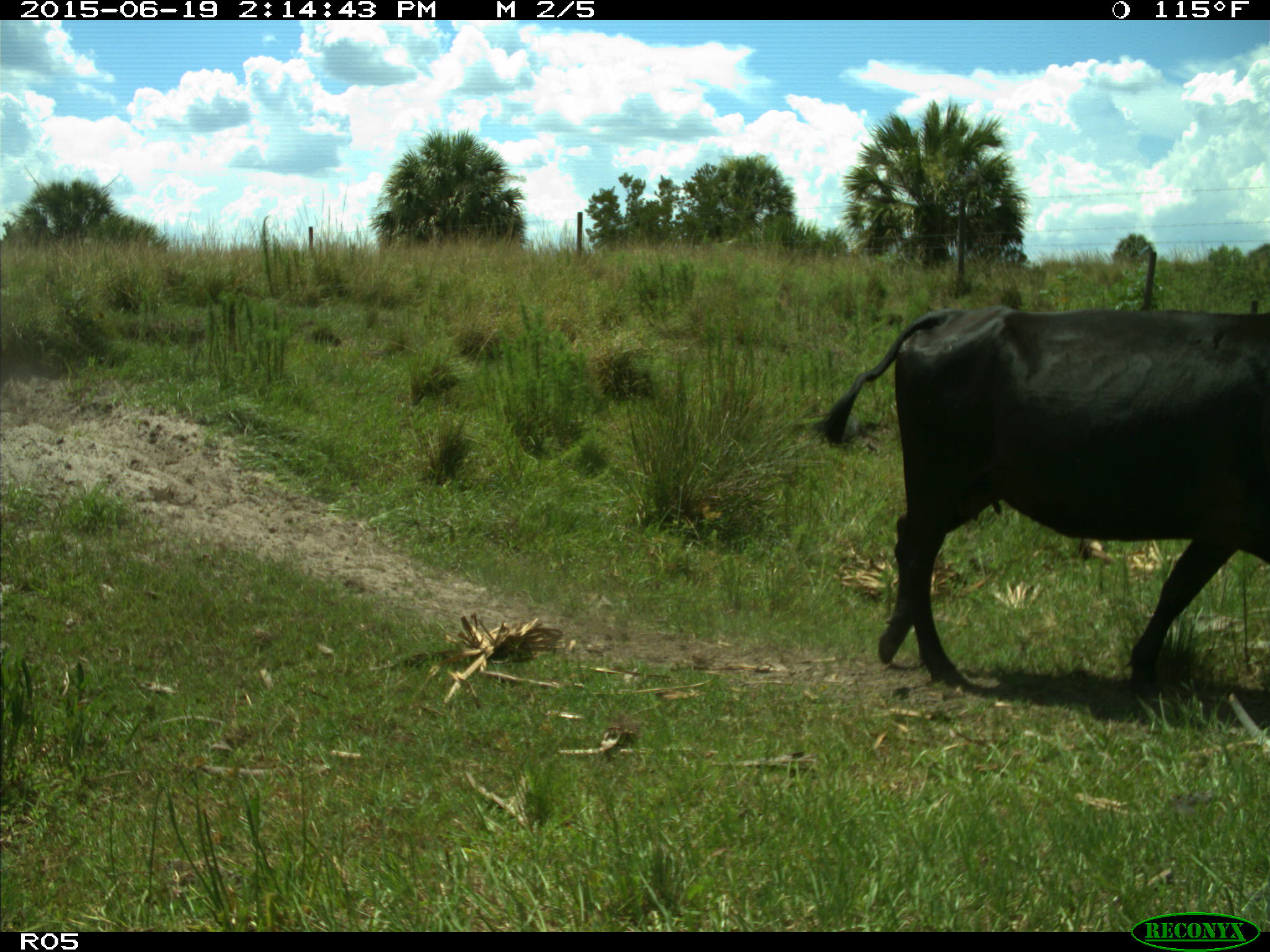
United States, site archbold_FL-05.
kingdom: Animalia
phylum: Chordata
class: Mammalia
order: Artiodactyla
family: Bovidae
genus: Bos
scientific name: Bos taurus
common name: domestic cow